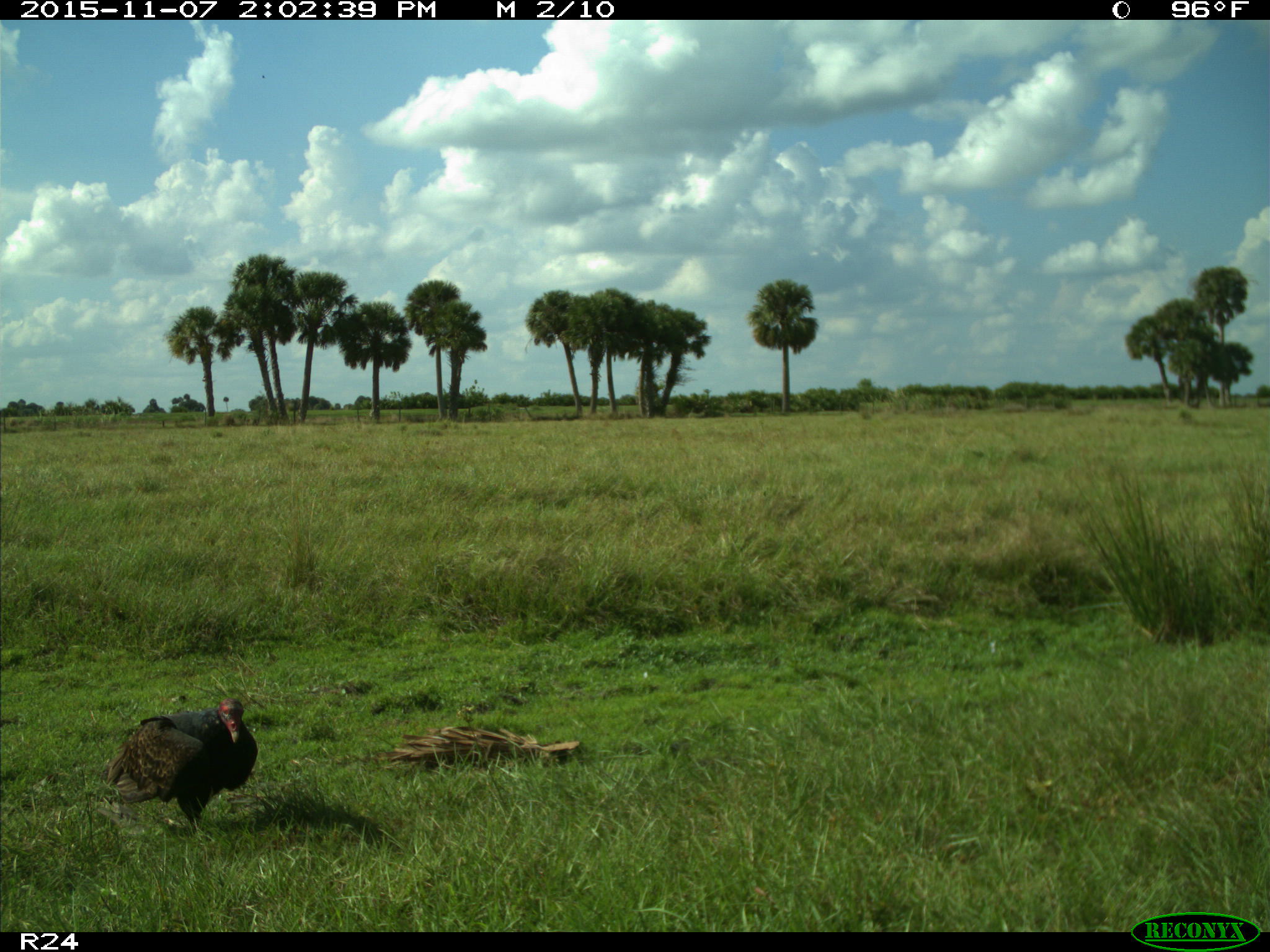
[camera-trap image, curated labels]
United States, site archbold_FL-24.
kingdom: Animalia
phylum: Chordata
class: Aves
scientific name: Aves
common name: birds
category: unidentified bird